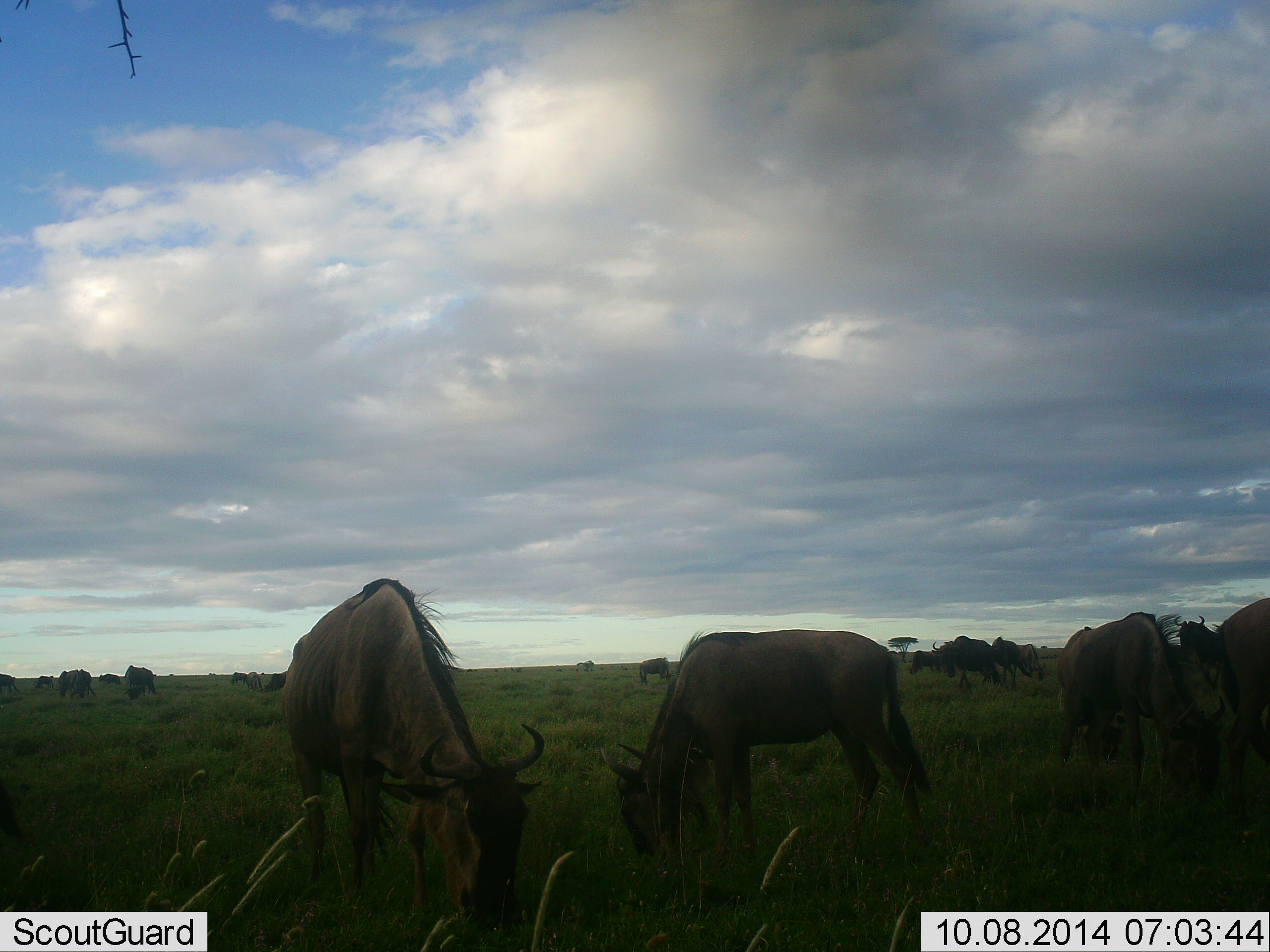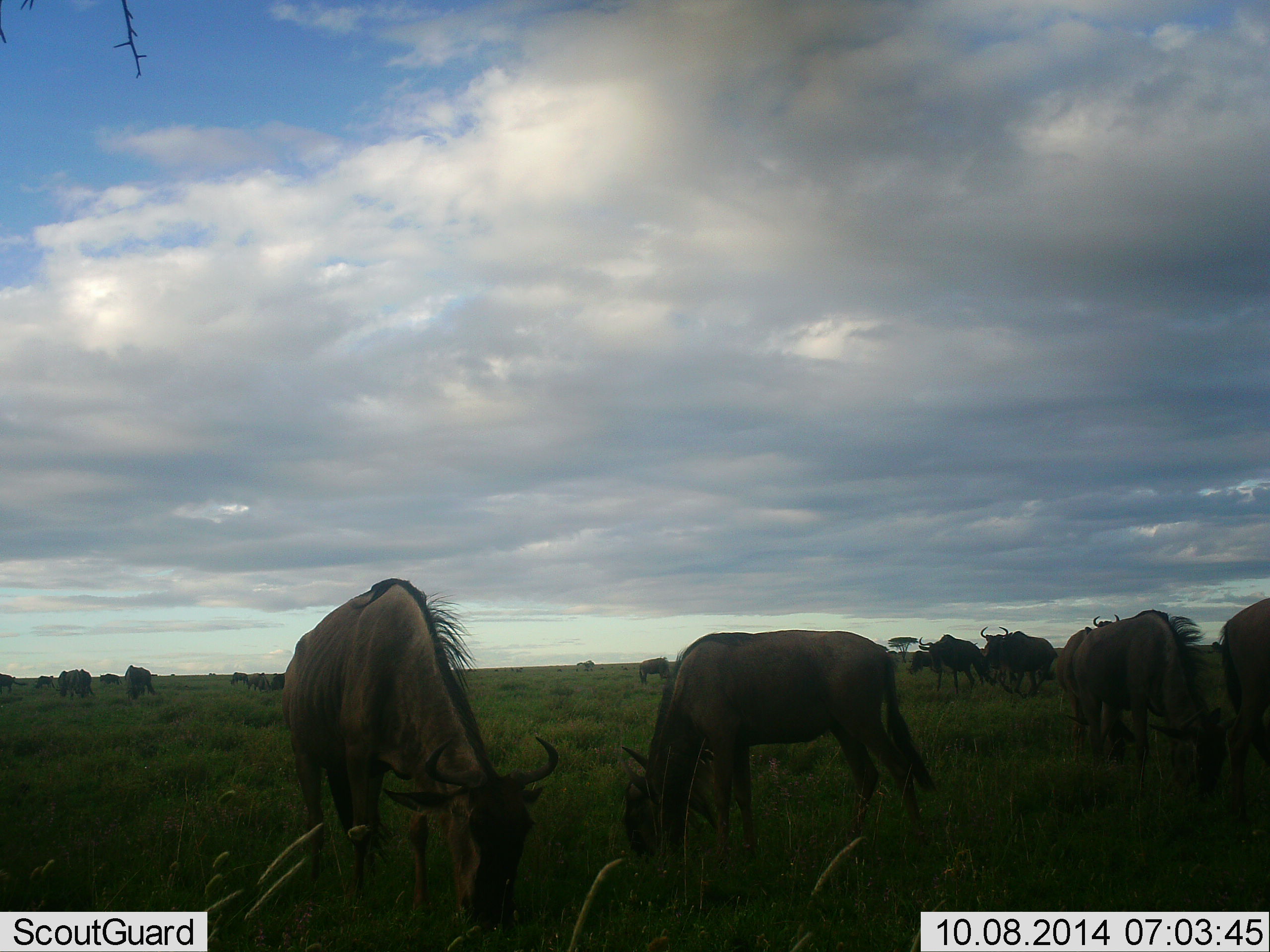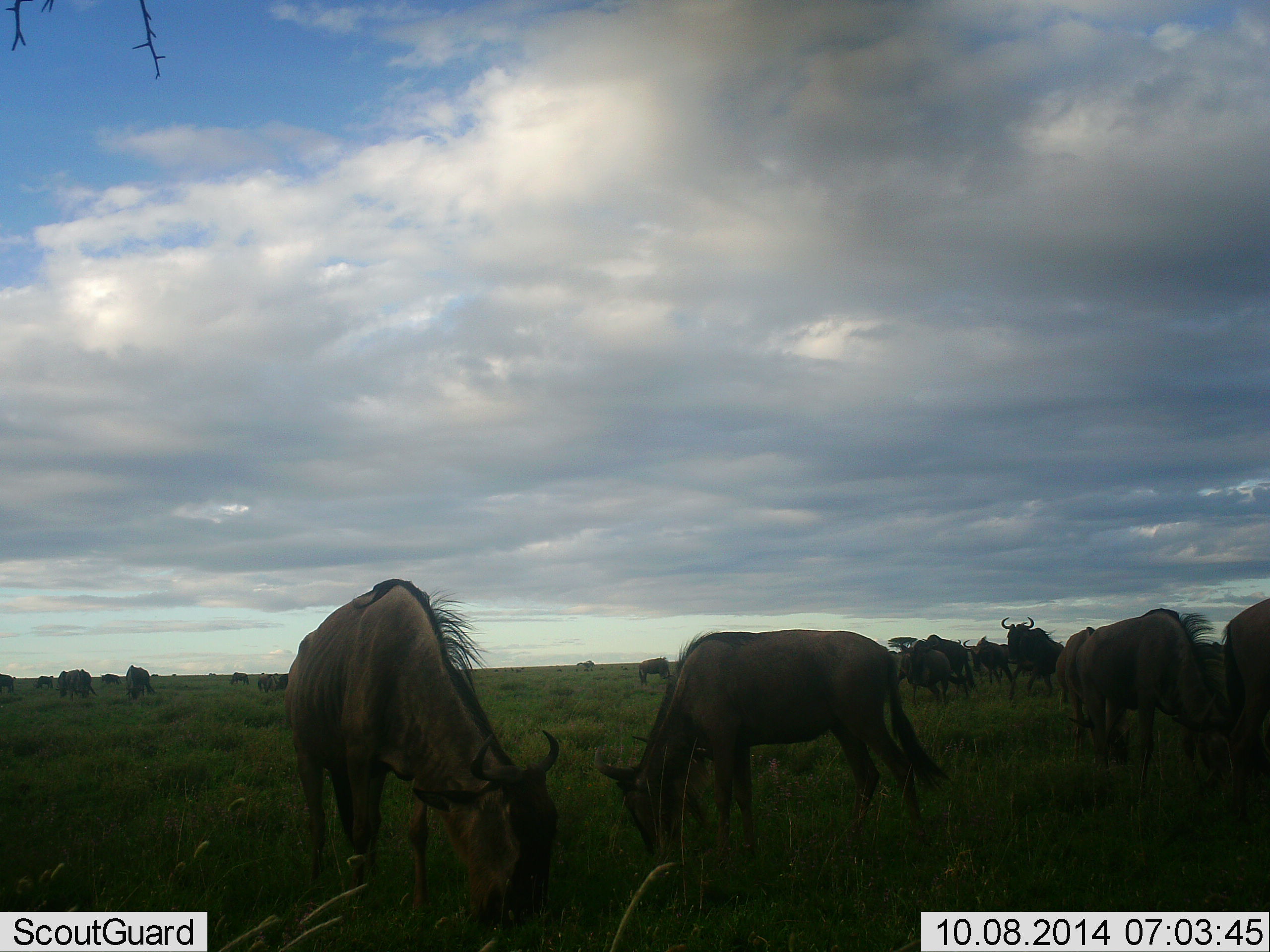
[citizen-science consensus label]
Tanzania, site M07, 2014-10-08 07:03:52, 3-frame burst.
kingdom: Animalia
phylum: Chordata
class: Mammalia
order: Artiodactyla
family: Bovidae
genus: Connochaetes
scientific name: Connochaetes taurinus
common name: blue wildebeest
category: wildebeest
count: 11-50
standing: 40%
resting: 10%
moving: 50%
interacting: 20%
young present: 0%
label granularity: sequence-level